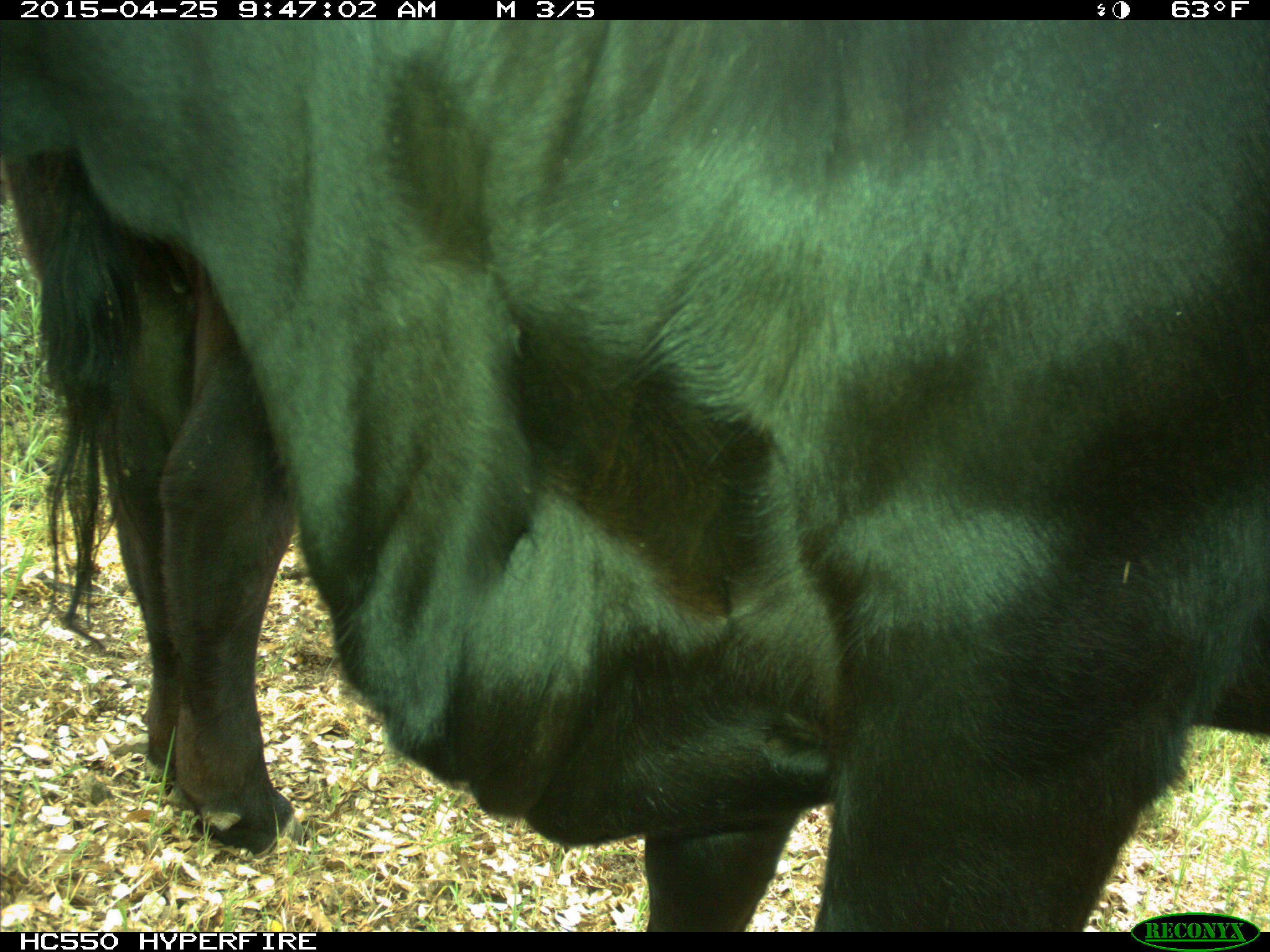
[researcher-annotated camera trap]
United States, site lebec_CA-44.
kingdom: Animalia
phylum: Chordata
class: Mammalia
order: Artiodactyla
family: Suidae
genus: Sus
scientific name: Sus scrofa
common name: wild boar